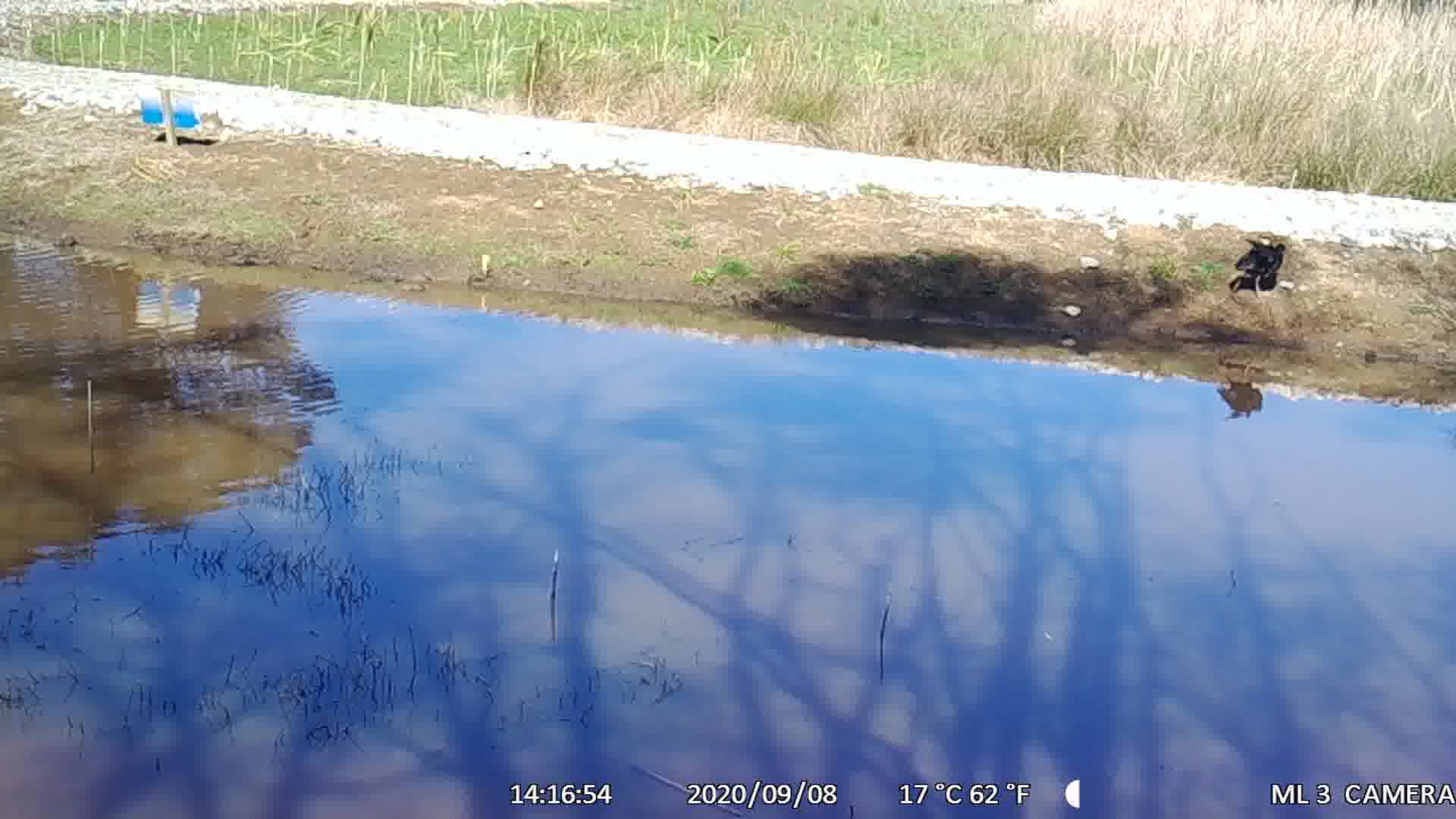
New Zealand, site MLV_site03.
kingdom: Animalia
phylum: Chordata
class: Aves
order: Gruiformes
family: Rallidae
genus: Porphyrio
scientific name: Porphyrio melanotus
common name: australasian swamphen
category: pukeko